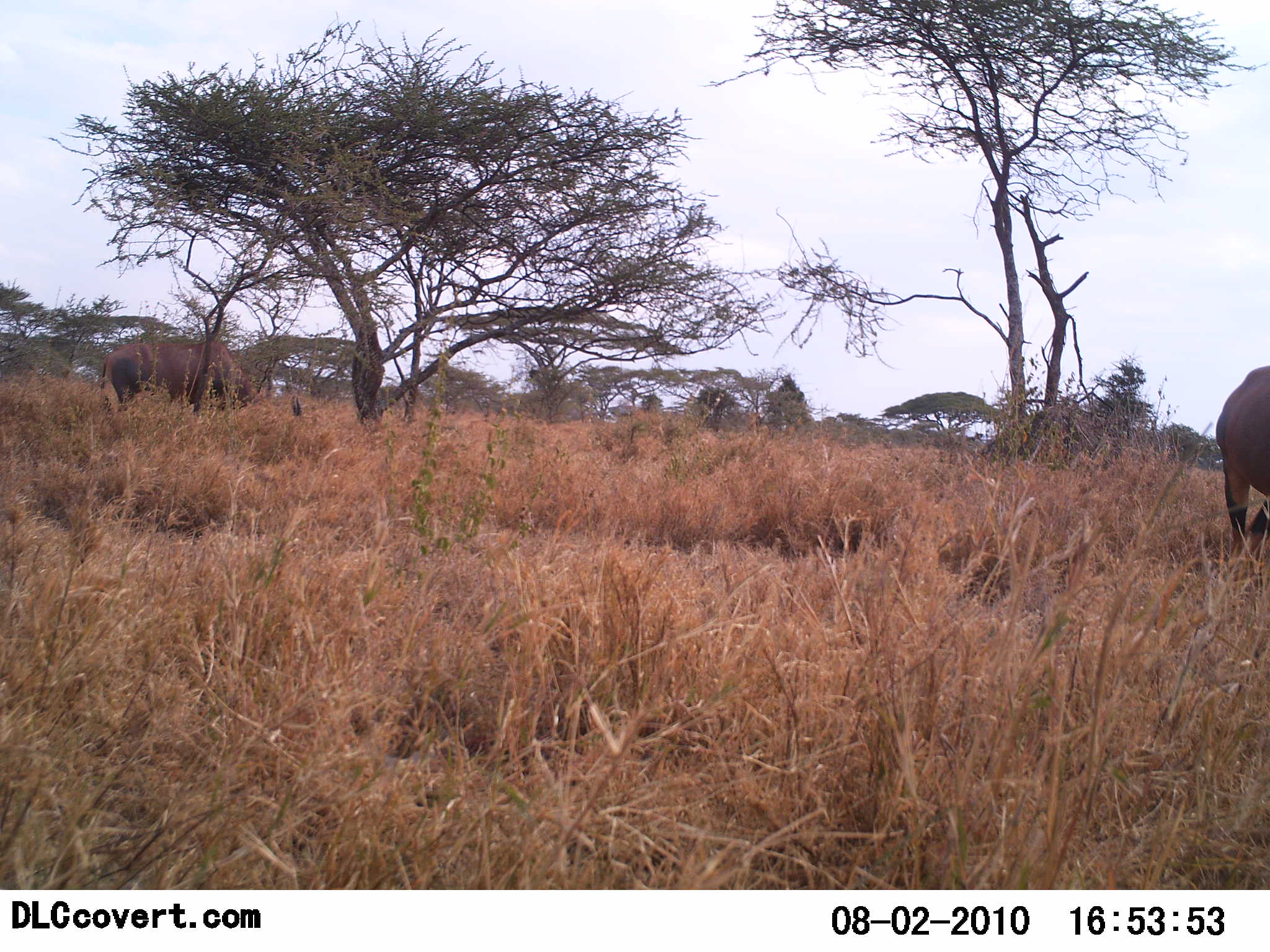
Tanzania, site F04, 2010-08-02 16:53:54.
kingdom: Animalia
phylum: Chordata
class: Mammalia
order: Artiodactyla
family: Bovidae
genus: Damaliscus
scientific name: Damaliscus lunatus jimela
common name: topi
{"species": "topi (Damaliscus lunatus jimela)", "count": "2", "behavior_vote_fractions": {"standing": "71%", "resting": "0%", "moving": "0%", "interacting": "0%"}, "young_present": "0%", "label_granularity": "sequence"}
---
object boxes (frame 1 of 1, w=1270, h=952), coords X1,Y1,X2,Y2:
animal: 100,341,260,411; 1215,364,1270,562